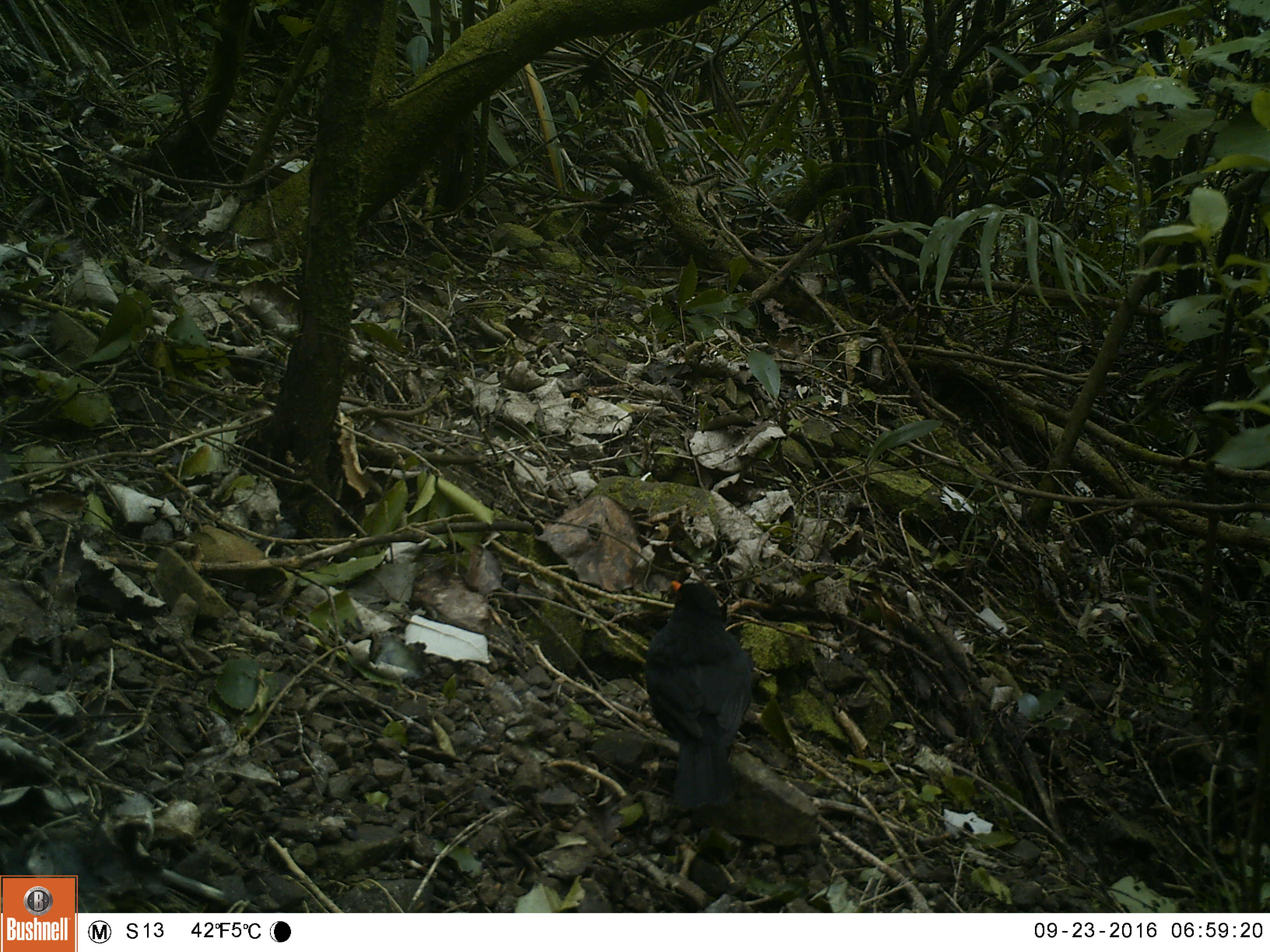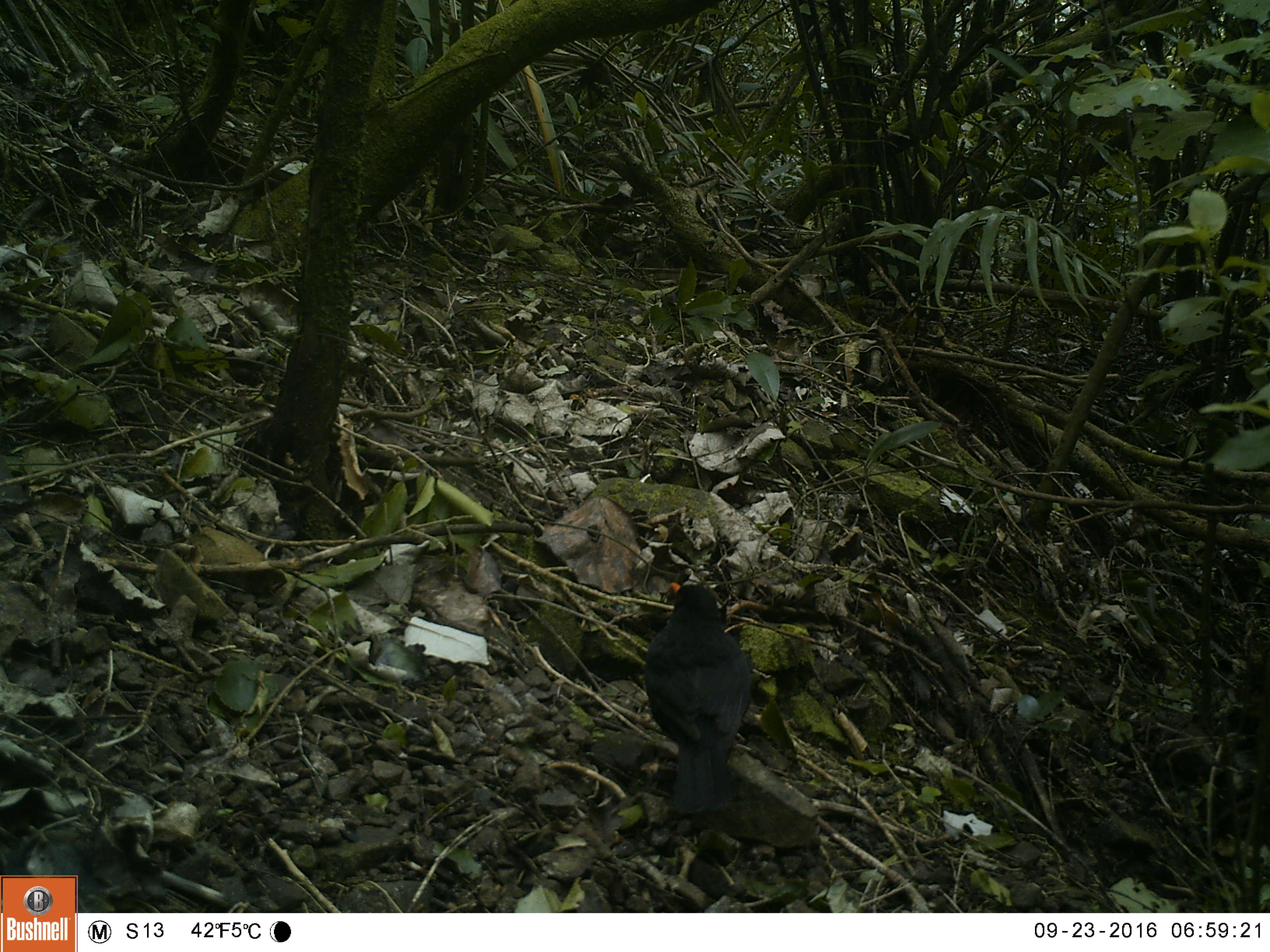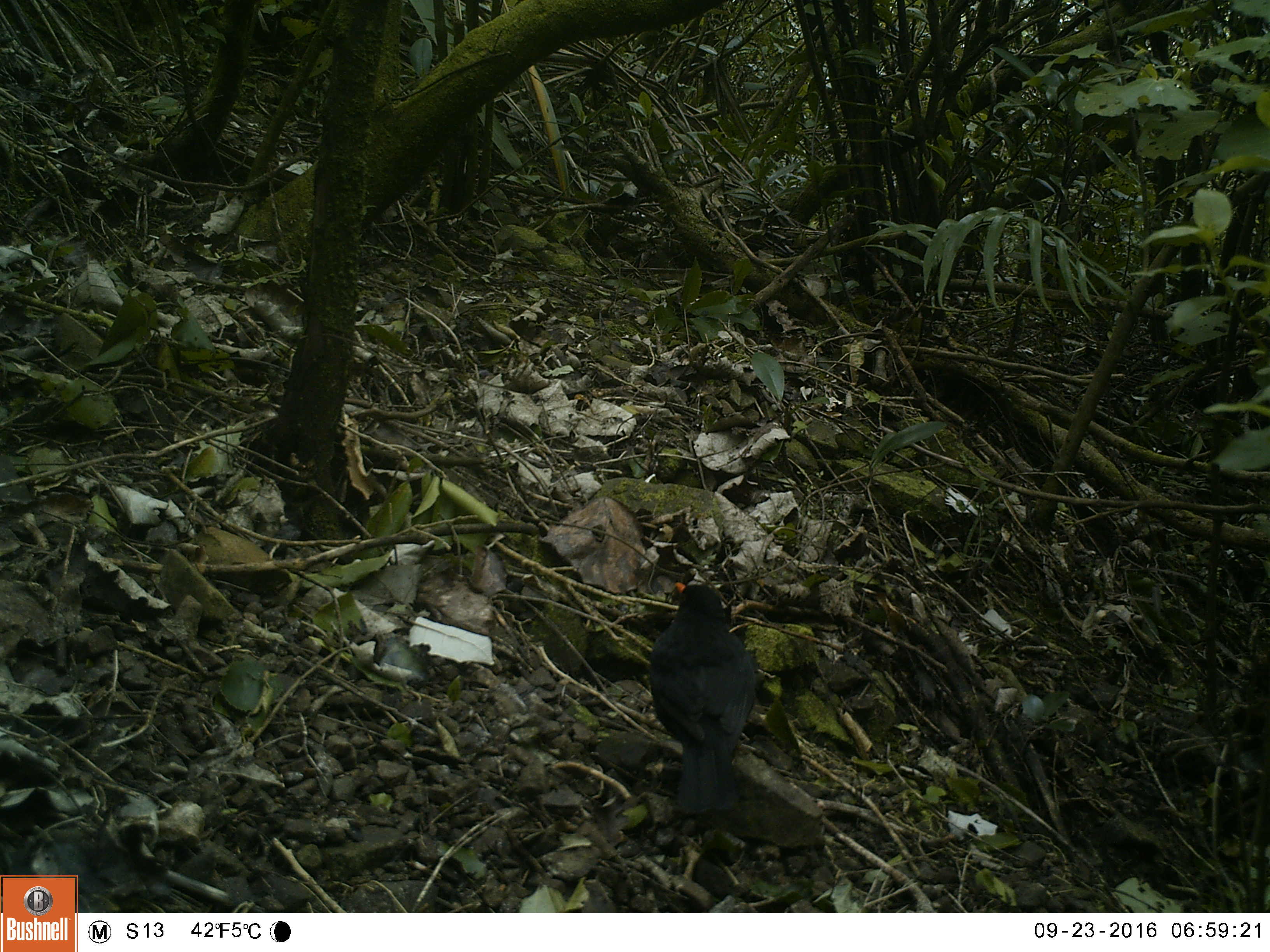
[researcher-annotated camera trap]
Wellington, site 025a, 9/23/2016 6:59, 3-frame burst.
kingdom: Animalia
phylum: Chordata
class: Aves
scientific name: Aves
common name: bird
Bird (Aves).